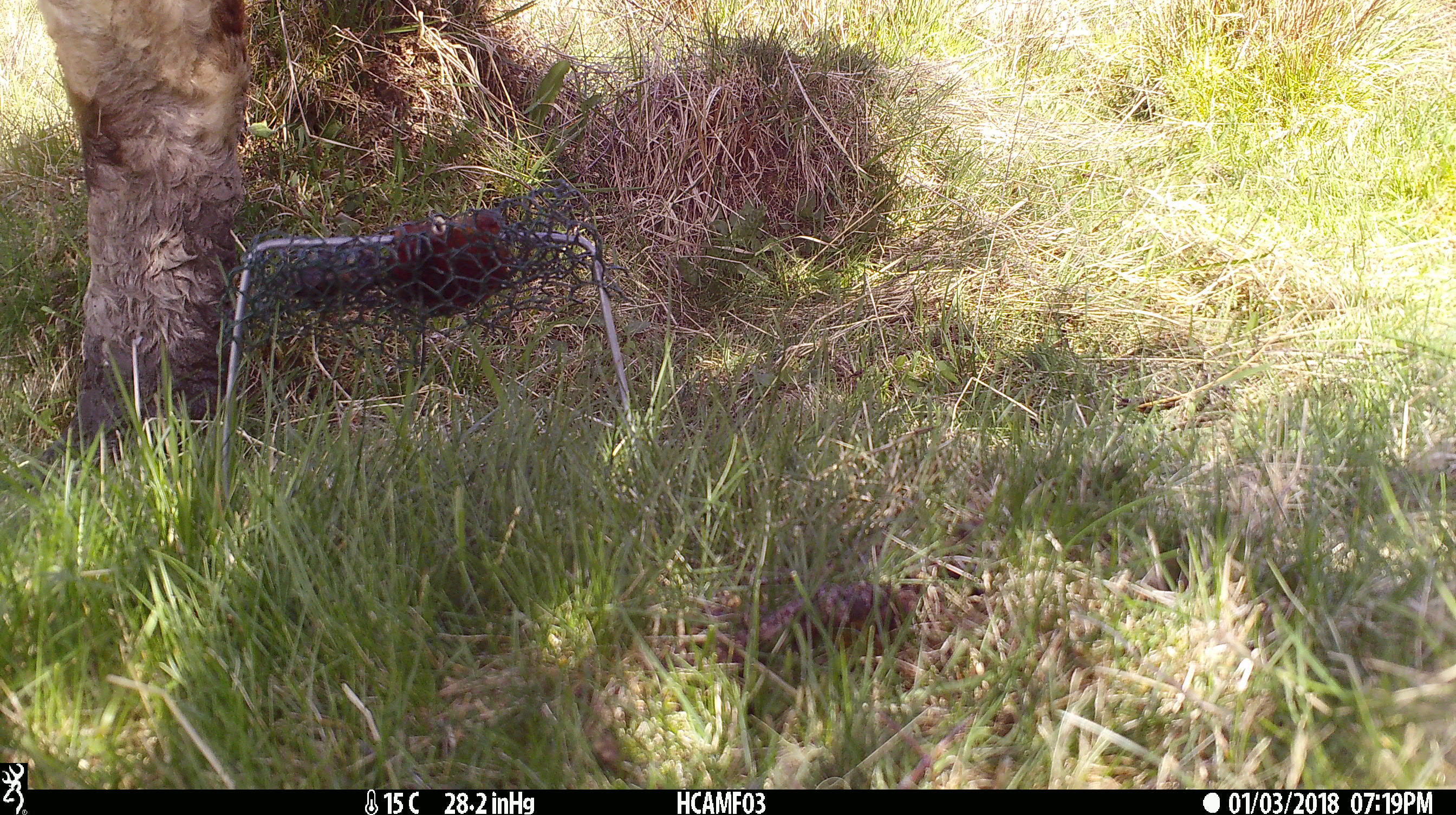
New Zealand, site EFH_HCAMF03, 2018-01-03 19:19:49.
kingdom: Animalia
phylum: Chordata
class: Mammalia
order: Artiodactyla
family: Bovidae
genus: Bos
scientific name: Bos taurus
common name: domestic cow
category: cow